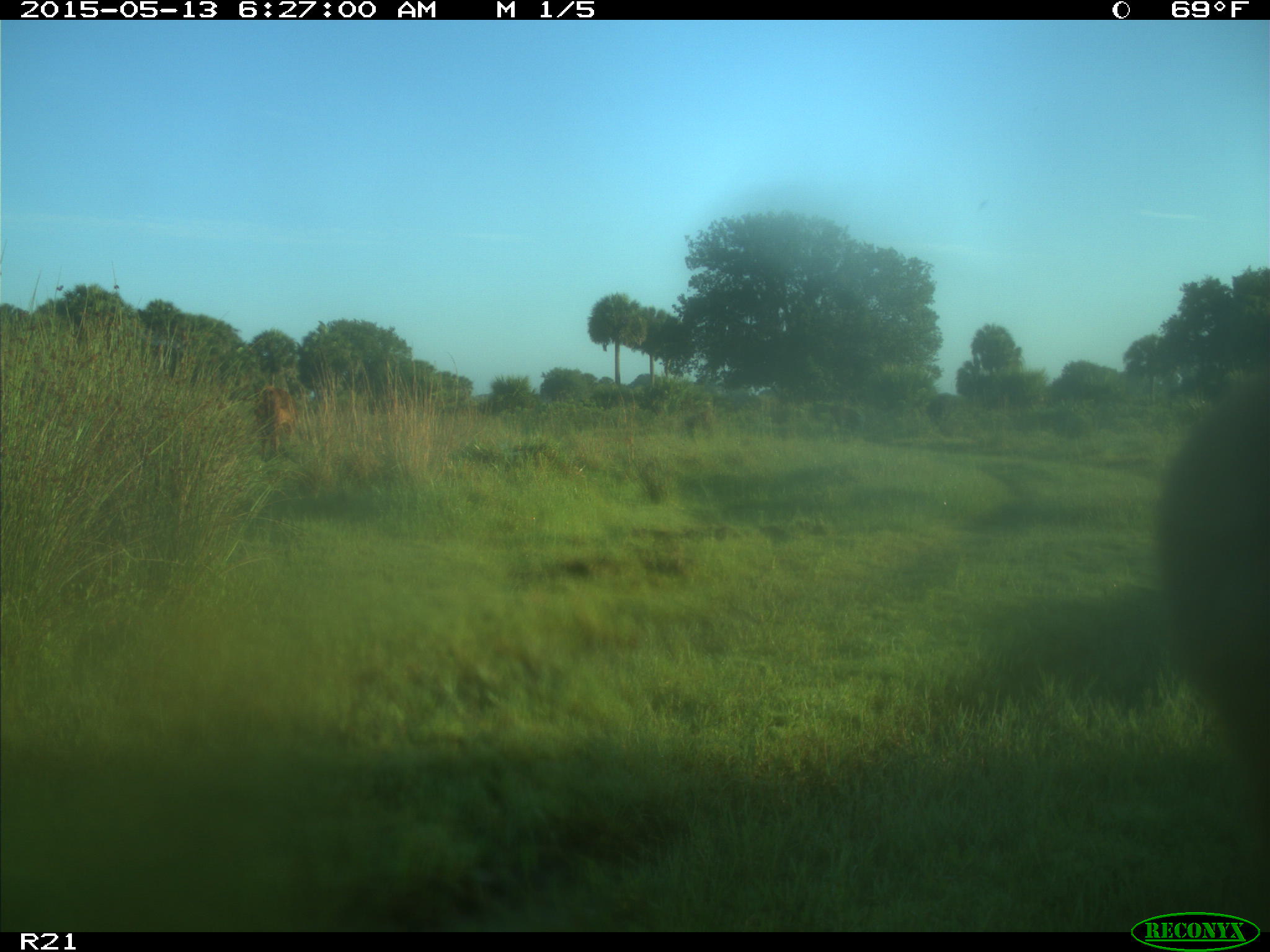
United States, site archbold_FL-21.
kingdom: Animalia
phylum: Chordata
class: Mammalia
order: Artiodactyla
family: Bovidae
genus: Bos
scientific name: Bos taurus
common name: domestic cow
Bos taurus (domestic cow).